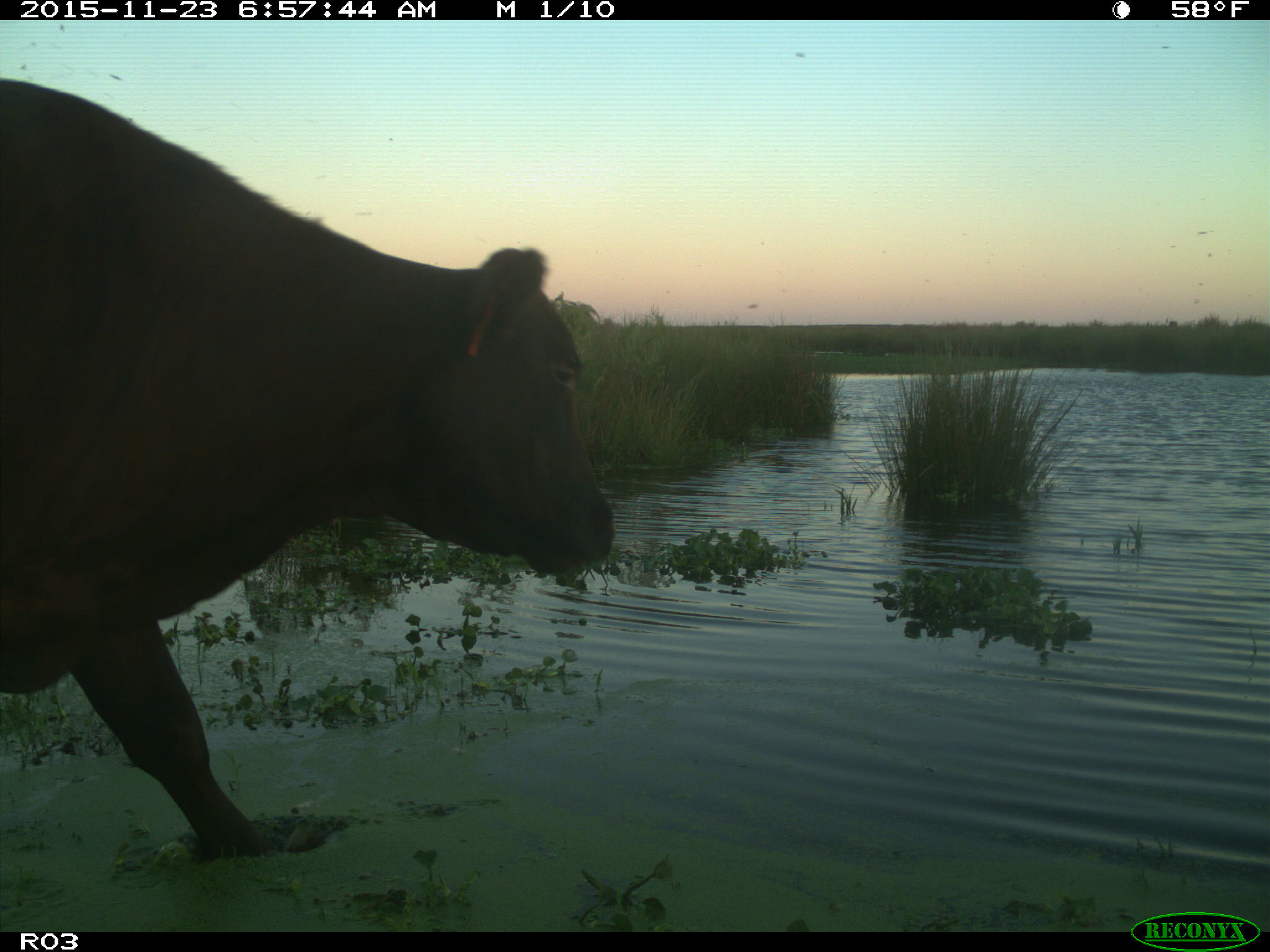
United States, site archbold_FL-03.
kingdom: Animalia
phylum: Chordata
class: Mammalia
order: Artiodactyla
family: Bovidae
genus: Bos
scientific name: Bos taurus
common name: domestic cow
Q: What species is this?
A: Bos taurus (domestic cow).